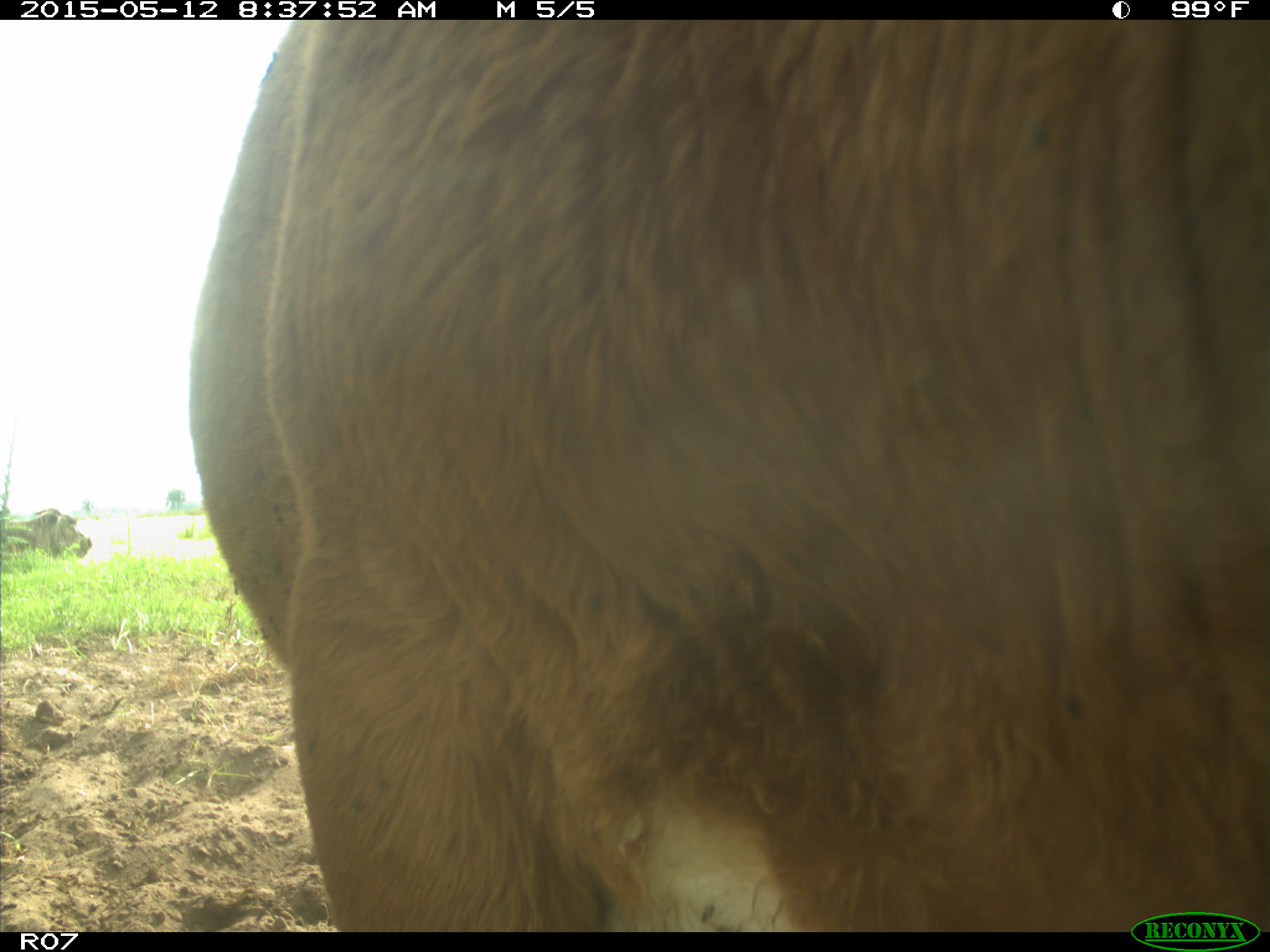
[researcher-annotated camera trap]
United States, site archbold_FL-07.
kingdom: Animalia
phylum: Chordata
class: Mammalia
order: Artiodactyla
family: Bovidae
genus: Bos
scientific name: Bos taurus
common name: domestic cow